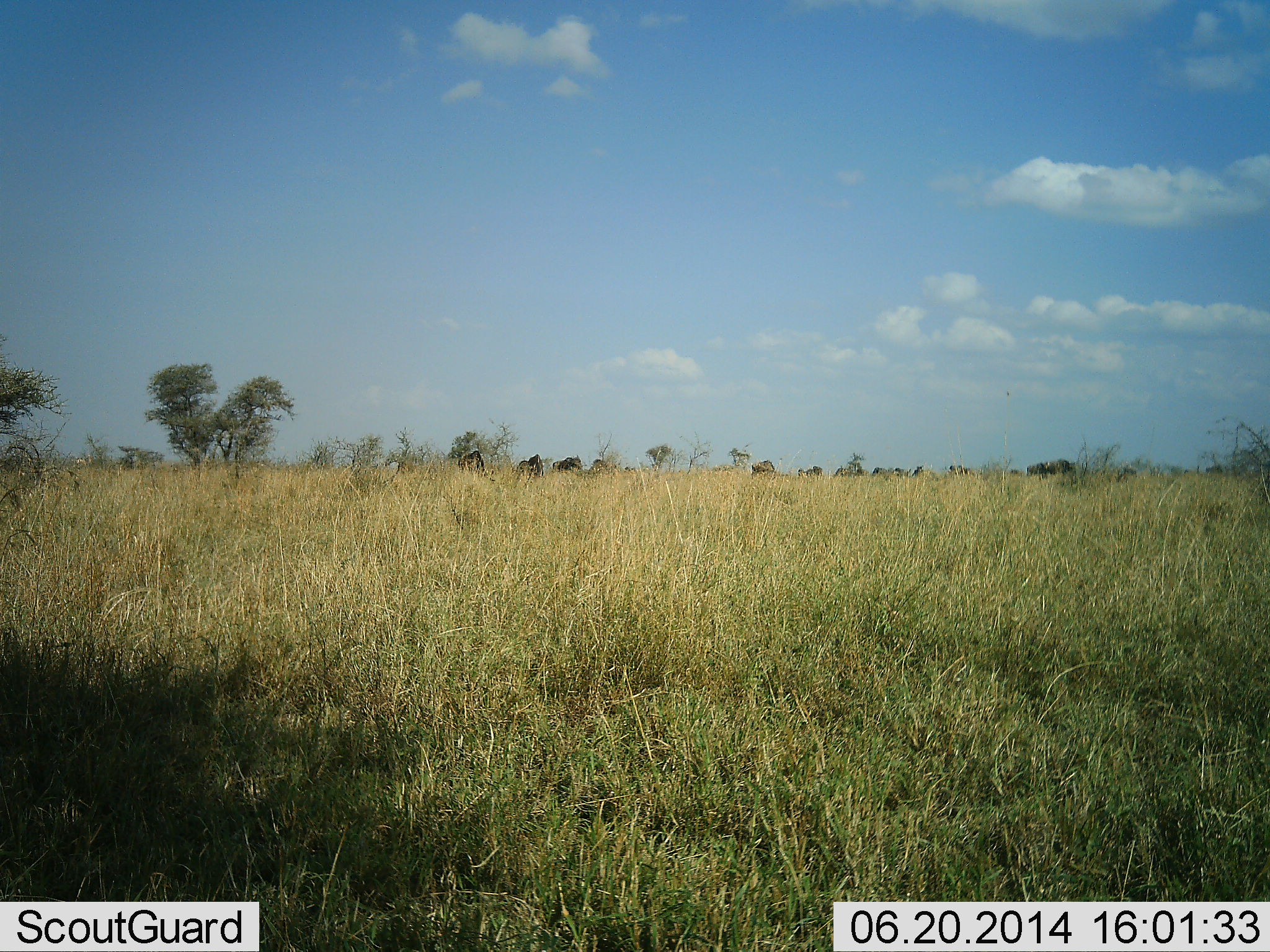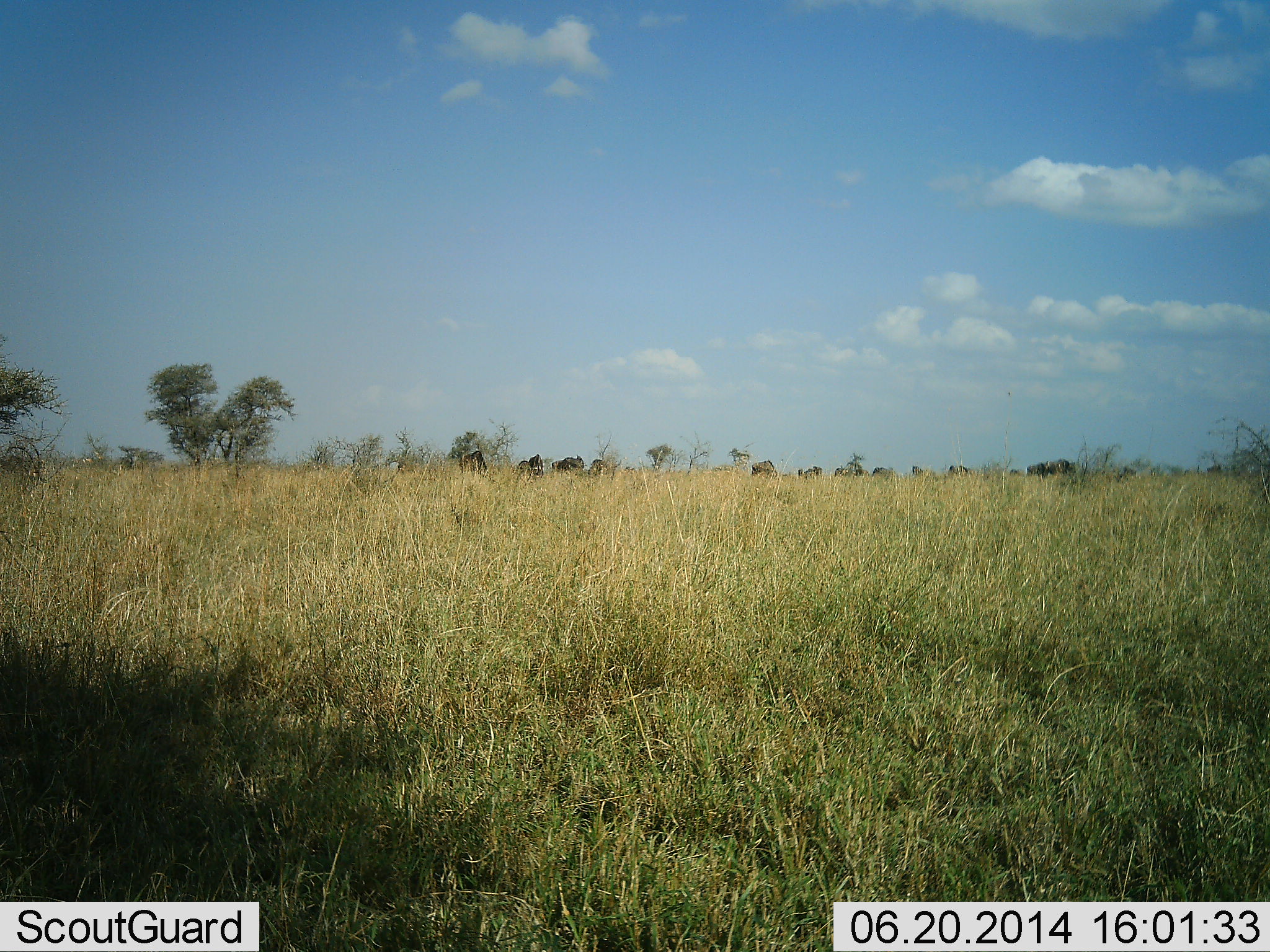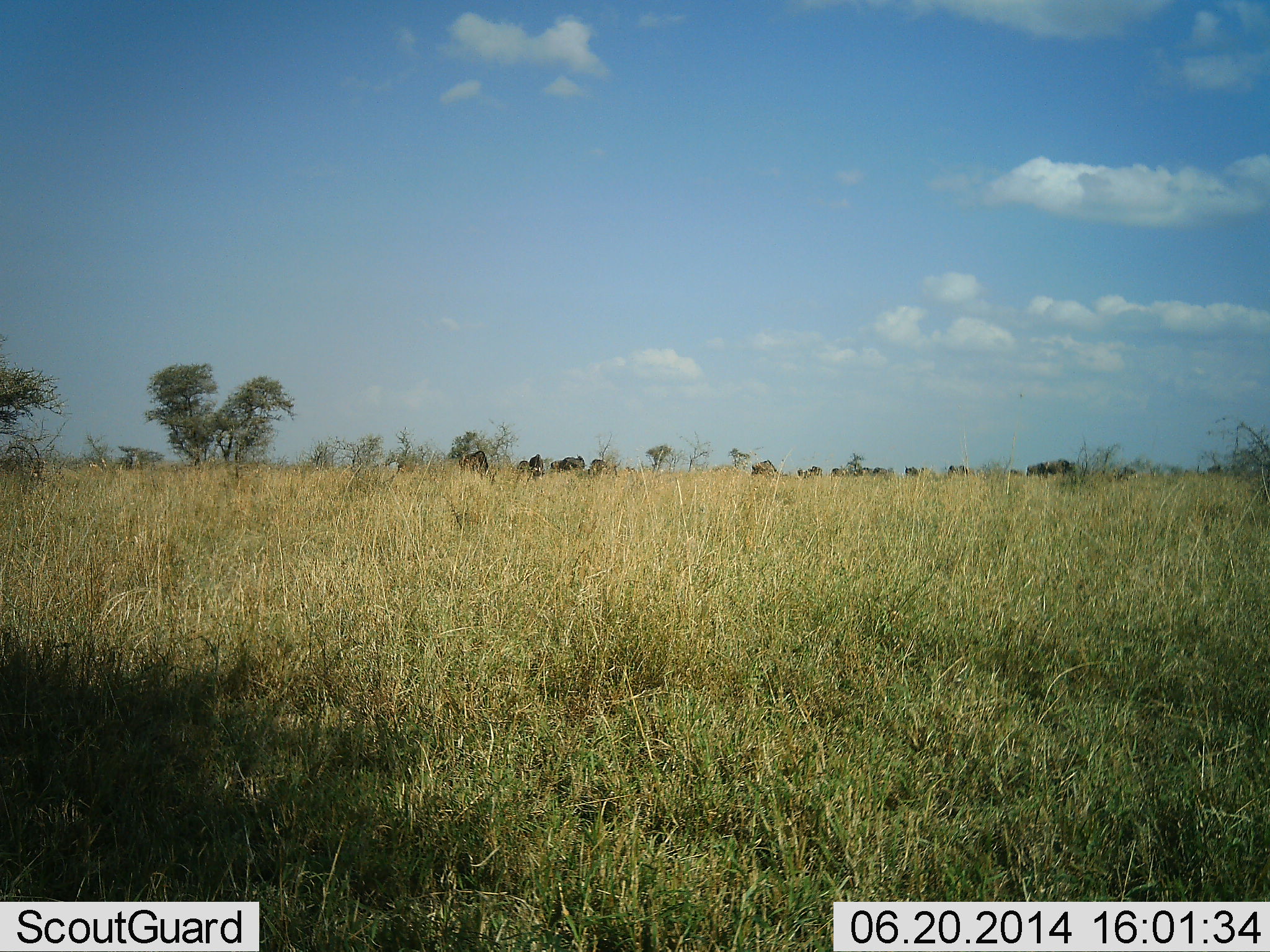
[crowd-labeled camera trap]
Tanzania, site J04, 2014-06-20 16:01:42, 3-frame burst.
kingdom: Animalia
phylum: Chordata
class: Mammalia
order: Artiodactyla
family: Bovidae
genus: Connochaetes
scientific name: Connochaetes taurinus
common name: blue wildebeest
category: wildebeest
Wildebeest (blue wildebeest) (Connochaetes taurinus), count 11-50. Behavior (volunteer vote fractions): standing 50%, resting 0%, moving 50%, interacting 10%. Young present (vote fraction): 0%. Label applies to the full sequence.